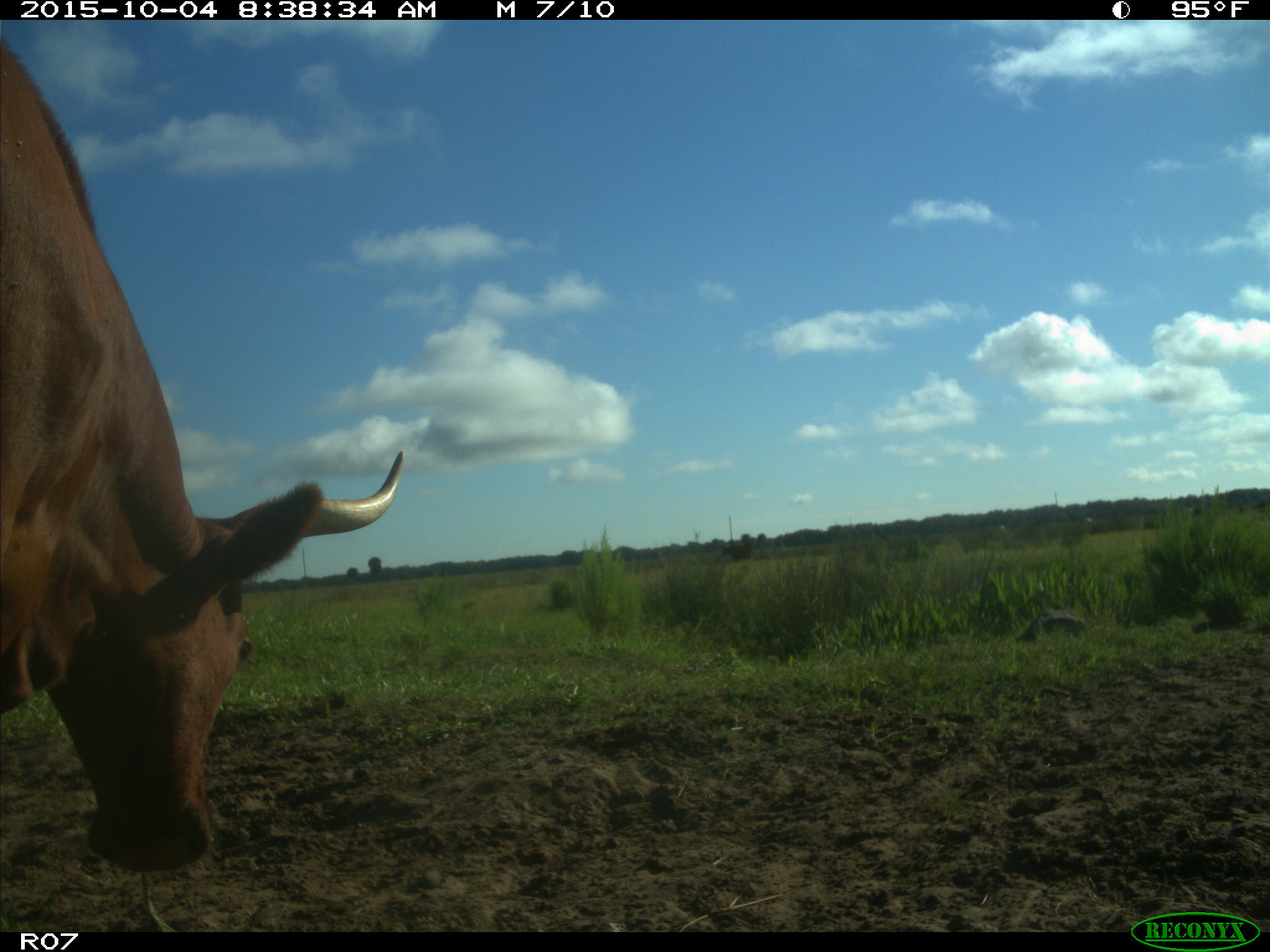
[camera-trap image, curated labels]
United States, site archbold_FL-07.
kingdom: Animalia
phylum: Chordata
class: Mammalia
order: Artiodactyla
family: Bovidae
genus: Bos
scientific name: Bos taurus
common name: domestic cow